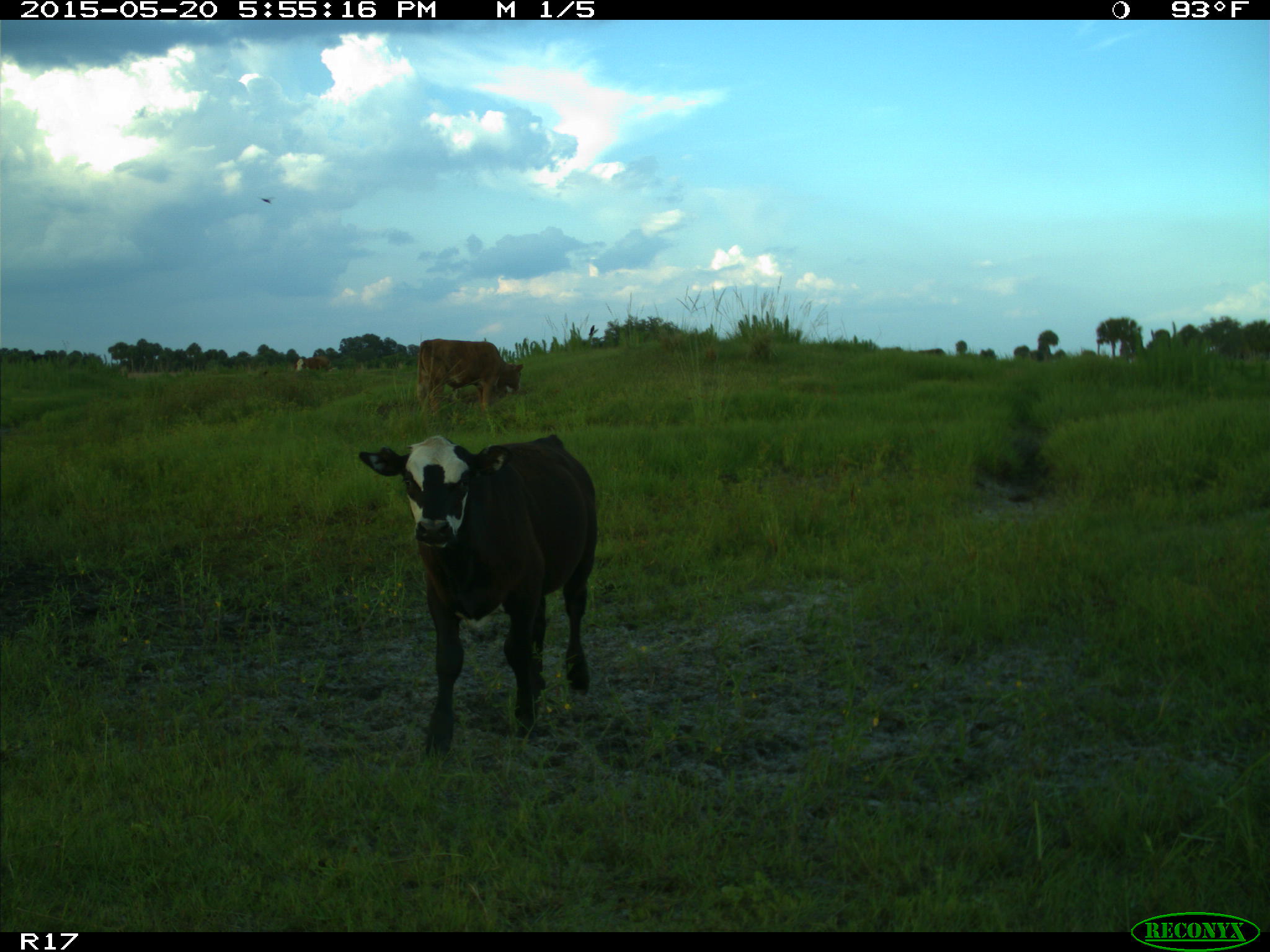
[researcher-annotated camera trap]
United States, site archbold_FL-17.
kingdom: Animalia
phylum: Chordata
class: Mammalia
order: Artiodactyla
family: Bovidae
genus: Bos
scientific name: Bos taurus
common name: domestic cow